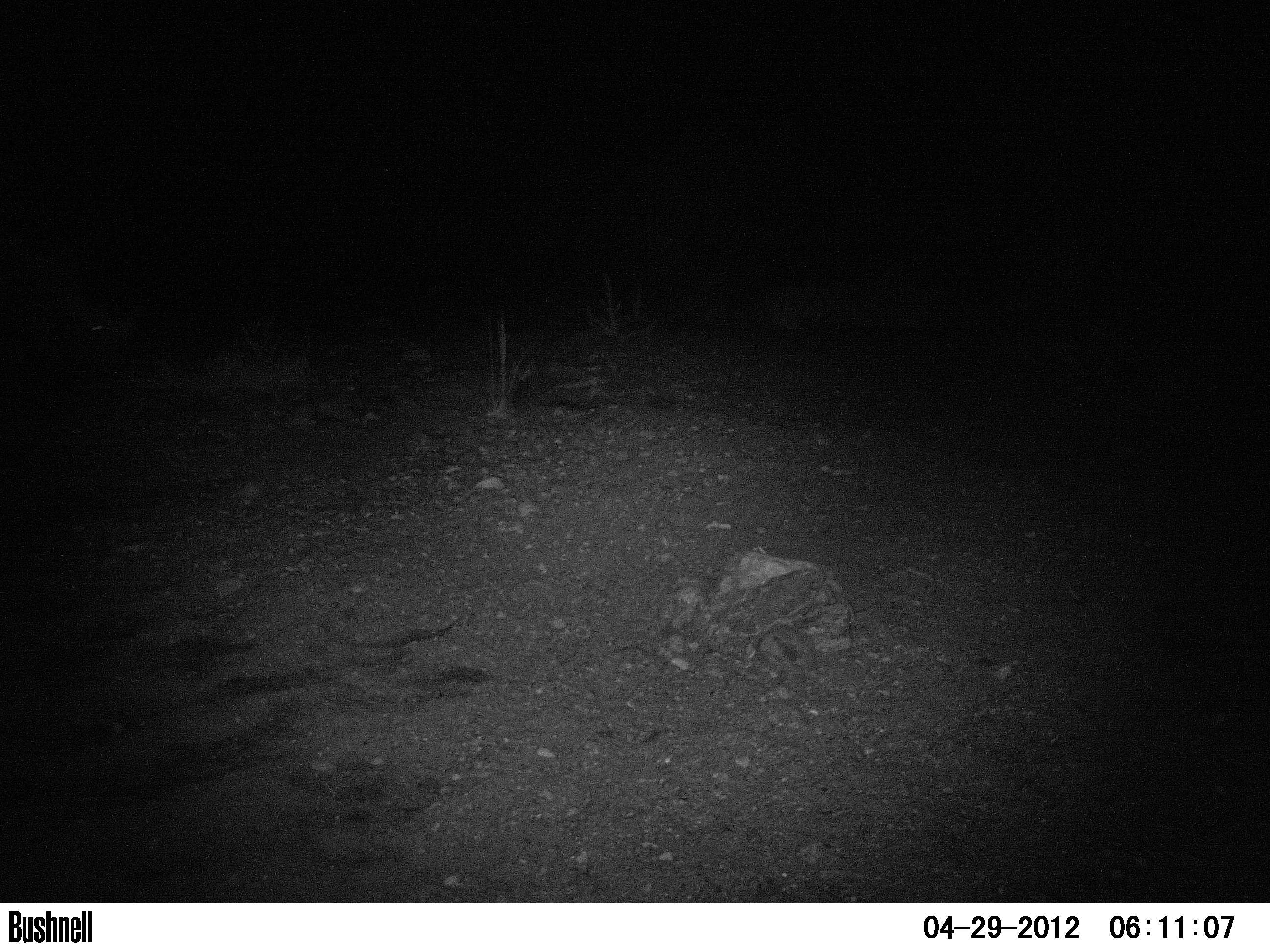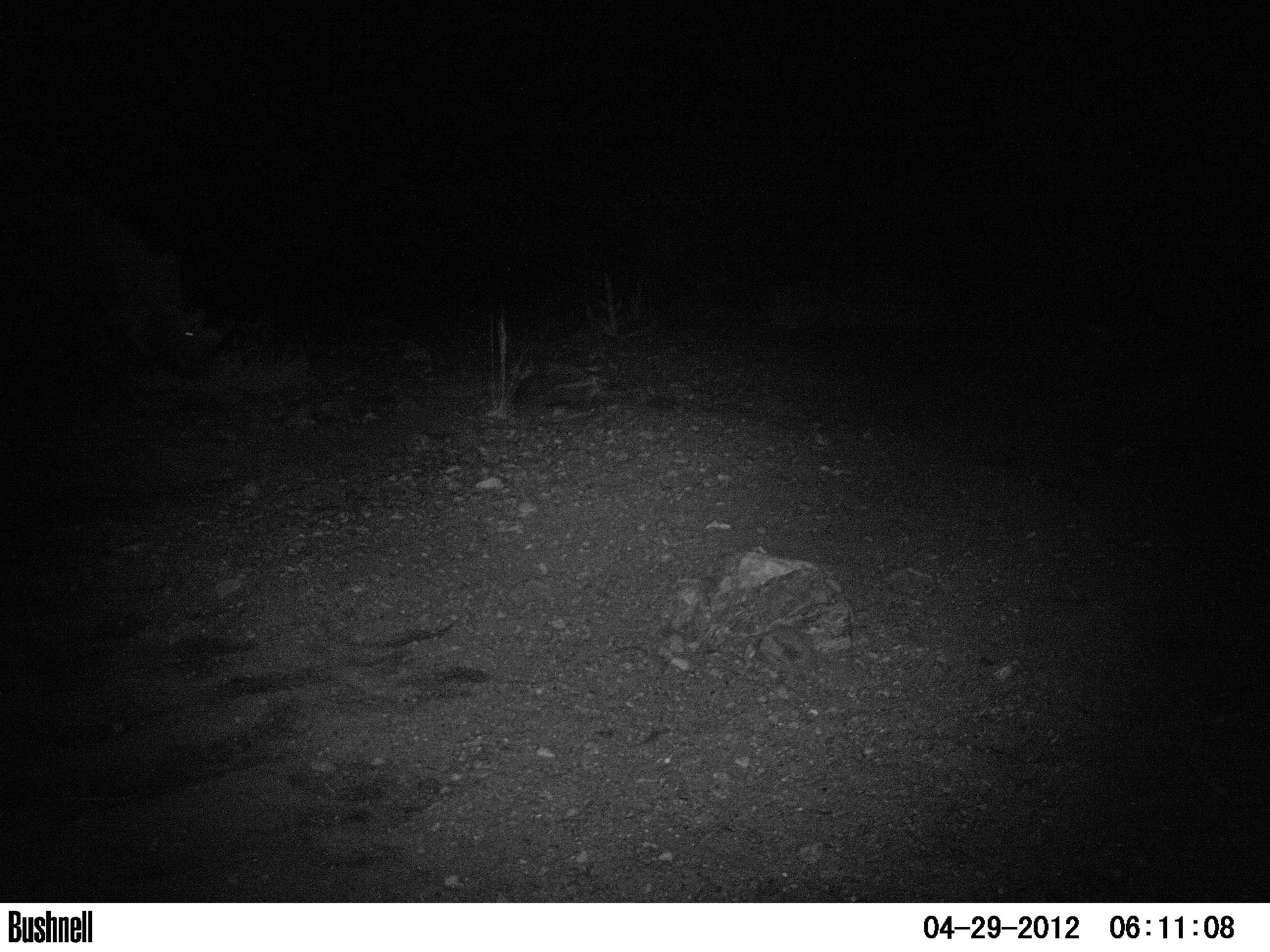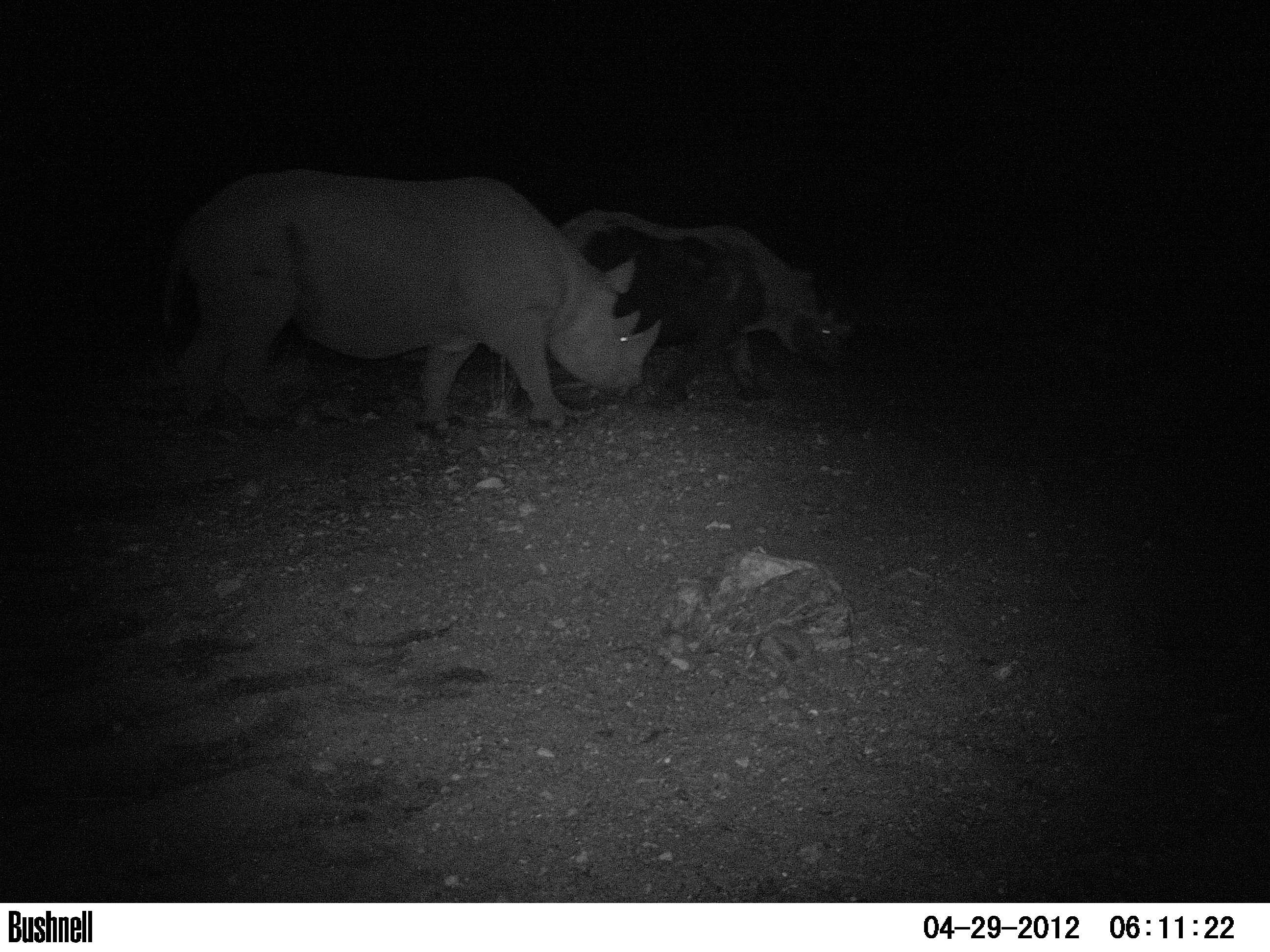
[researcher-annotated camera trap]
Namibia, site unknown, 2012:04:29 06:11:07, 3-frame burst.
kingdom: Animalia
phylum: Chordata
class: Mammalia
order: Perissodactyla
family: Rhinocerotidae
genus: Diceros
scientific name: Diceros bicornis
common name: black rhinoceros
Diceros bicornis (black rhinoceros).